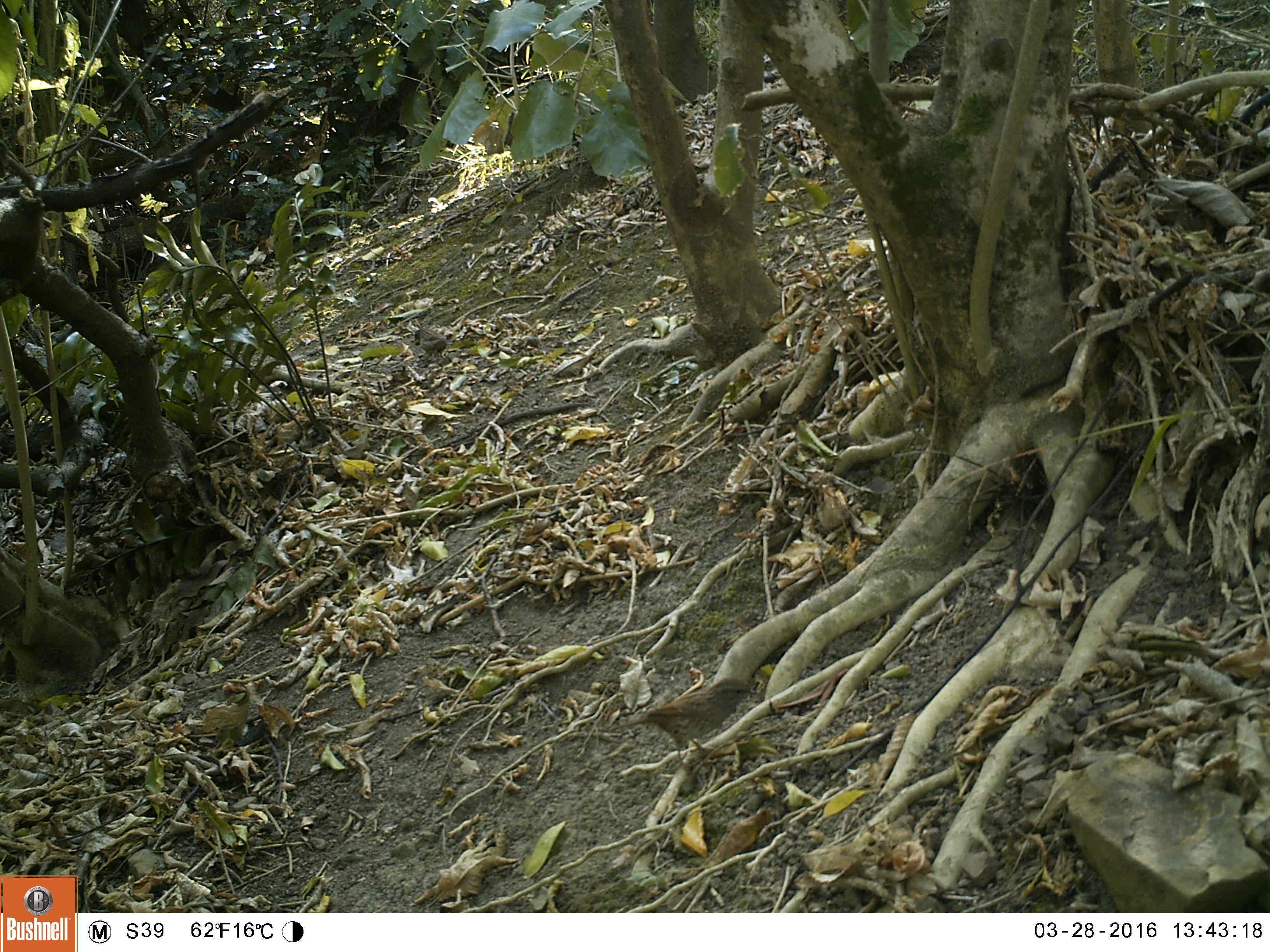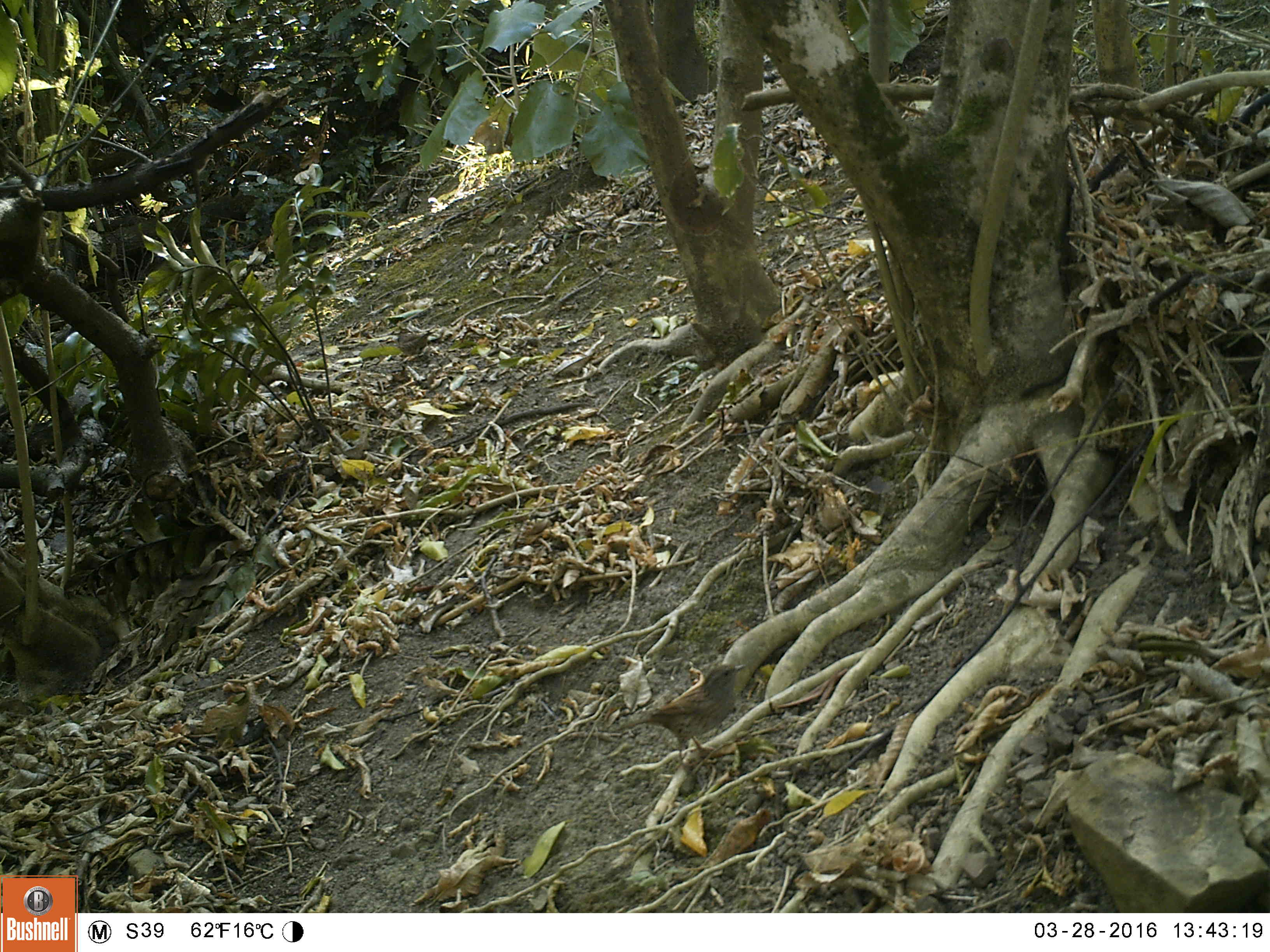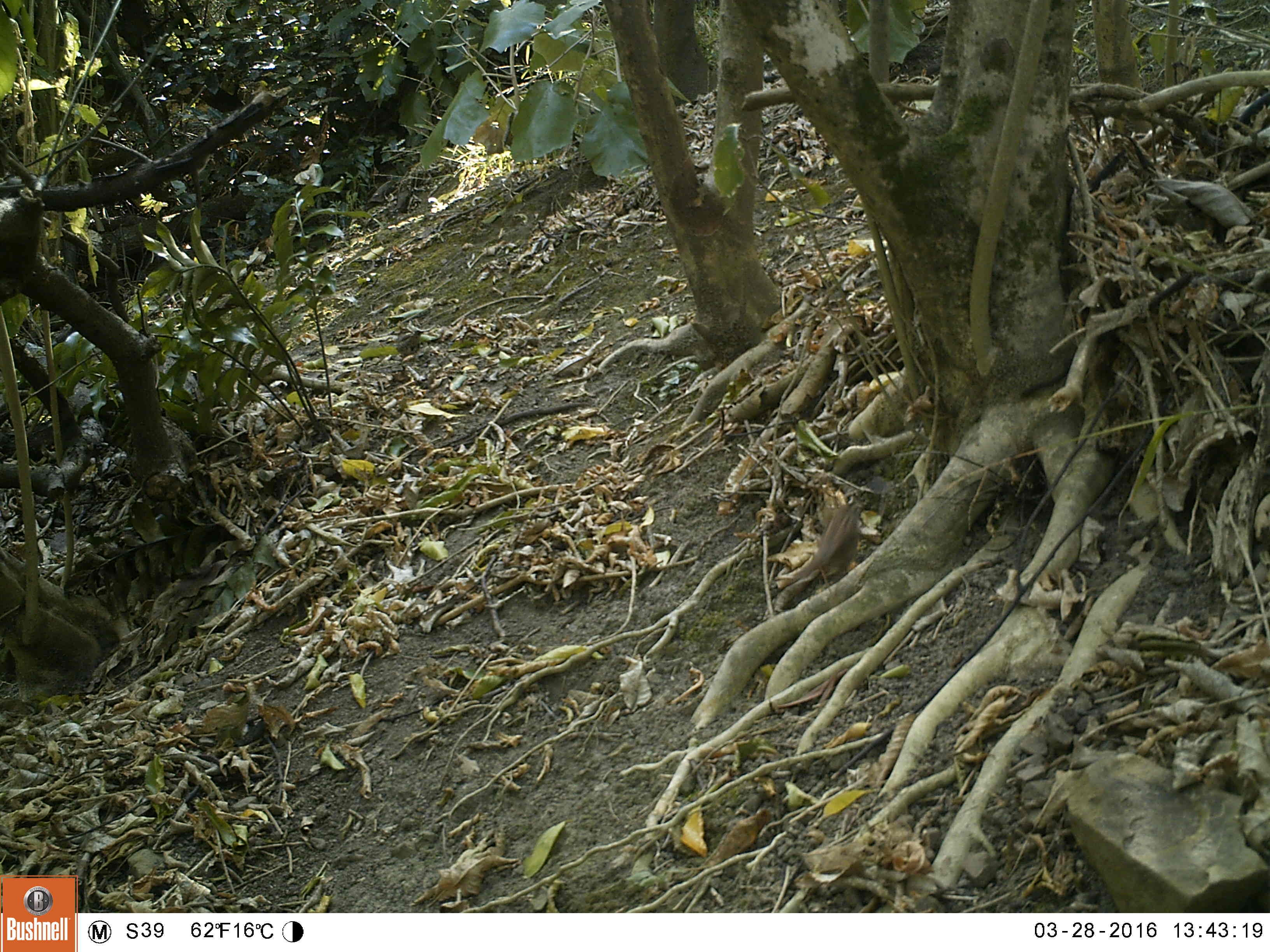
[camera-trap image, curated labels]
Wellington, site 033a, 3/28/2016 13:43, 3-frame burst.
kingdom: Animalia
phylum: Chordata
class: Aves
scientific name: Aves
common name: bird